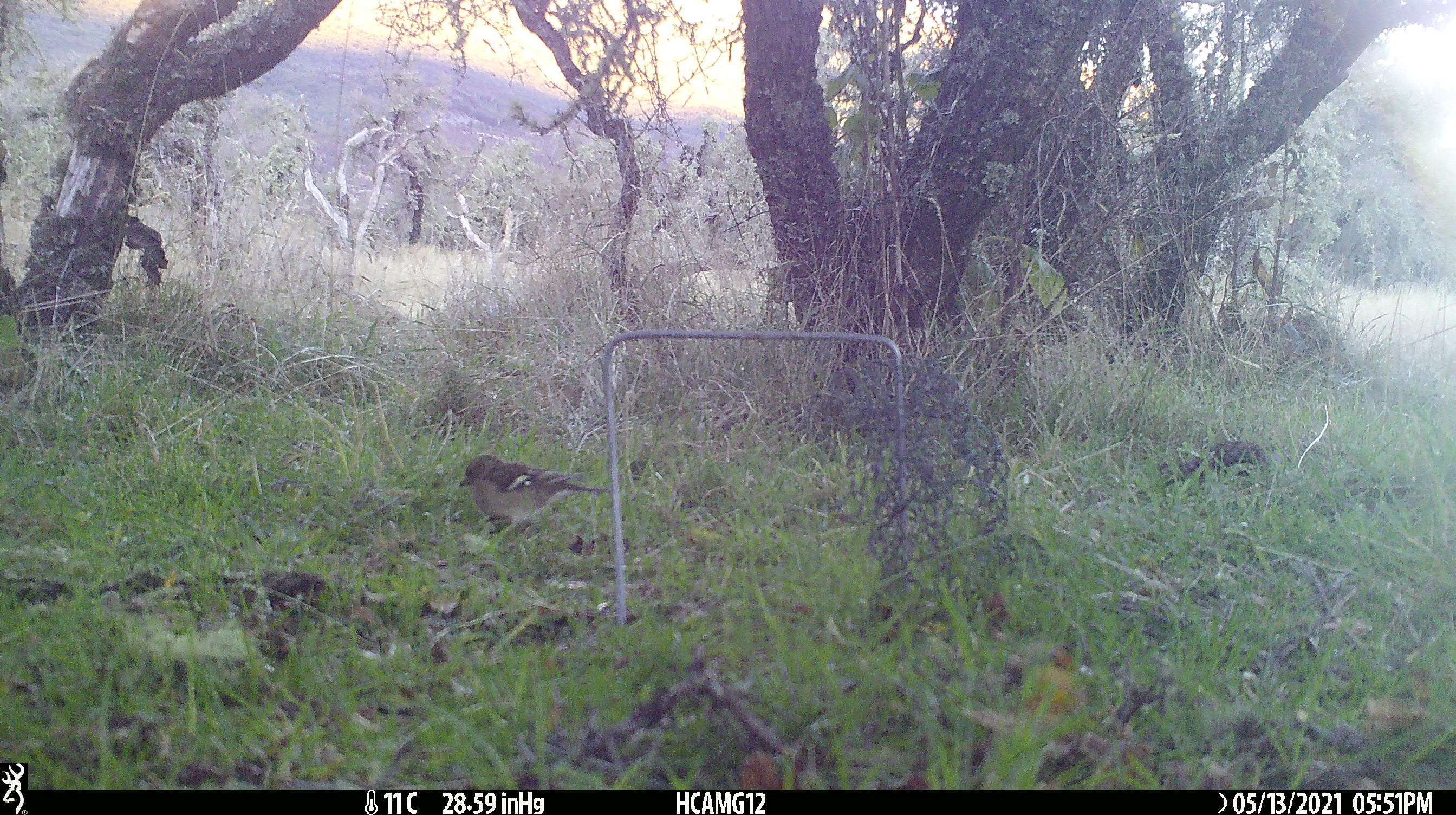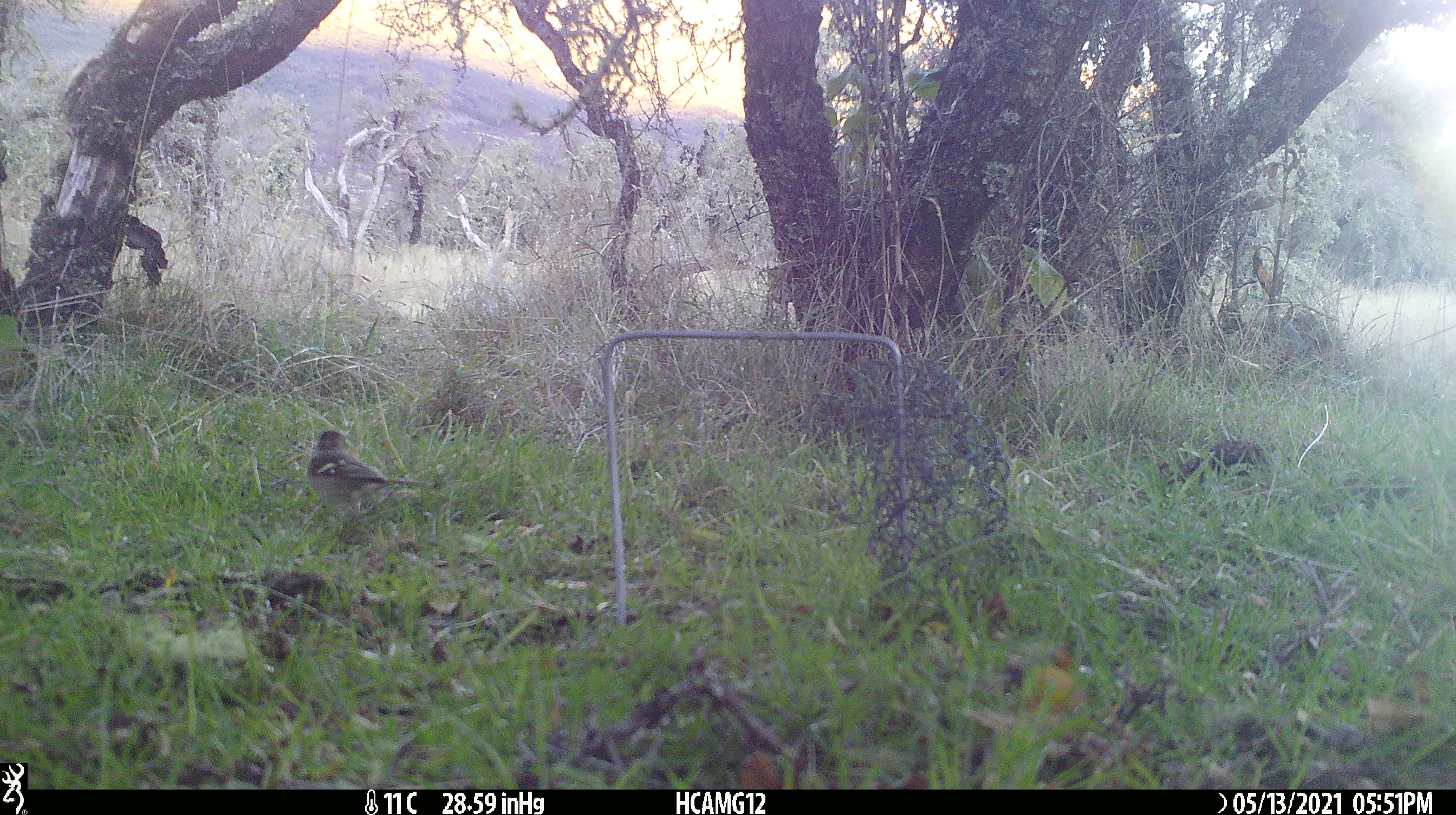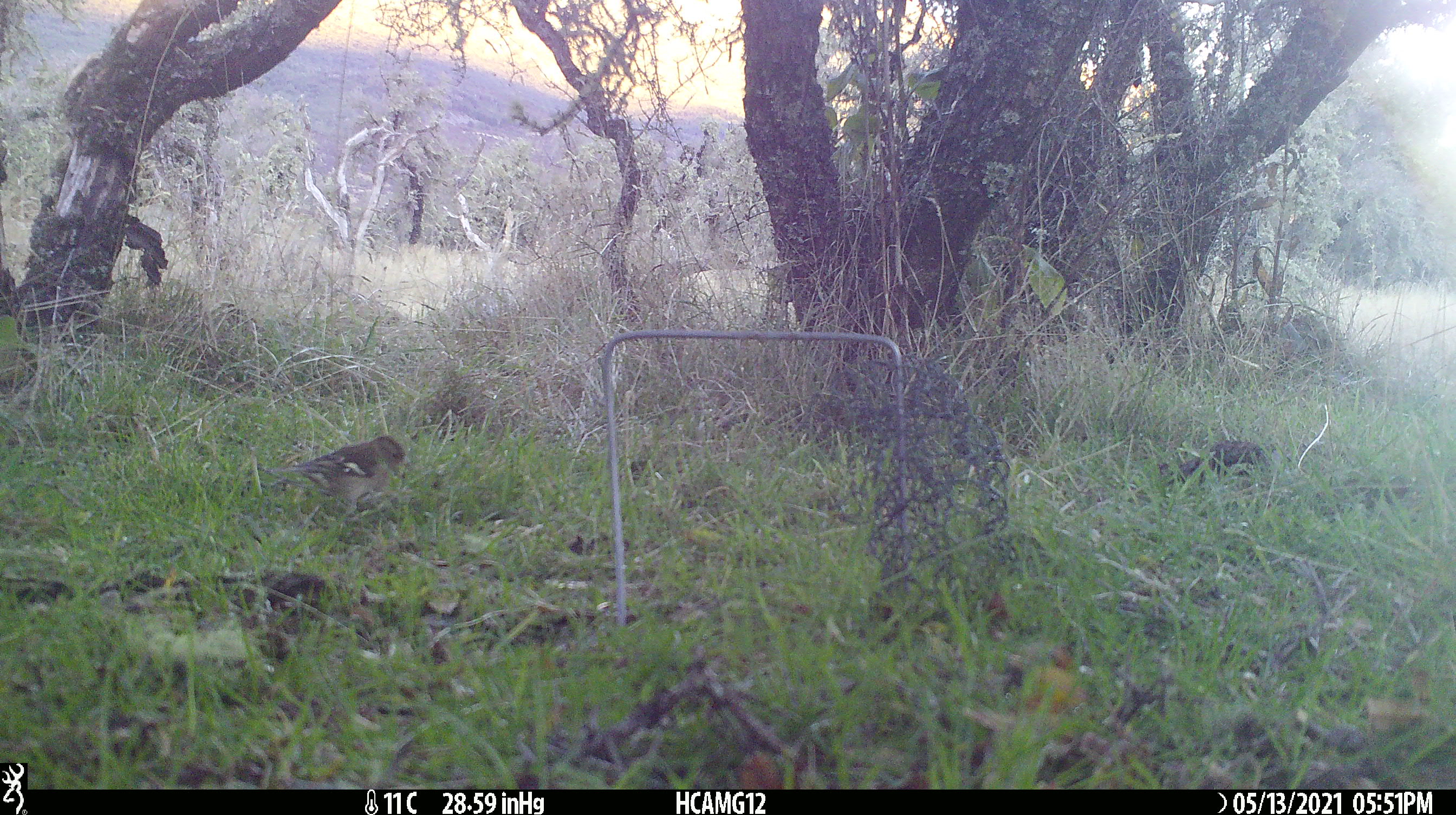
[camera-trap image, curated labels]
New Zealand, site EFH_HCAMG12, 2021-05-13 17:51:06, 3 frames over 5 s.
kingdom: Animalia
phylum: Chordata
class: Aves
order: Passeriformes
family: Fringillidae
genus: Fringilla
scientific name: Fringilla coelebs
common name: common chaffinch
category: chaffinch